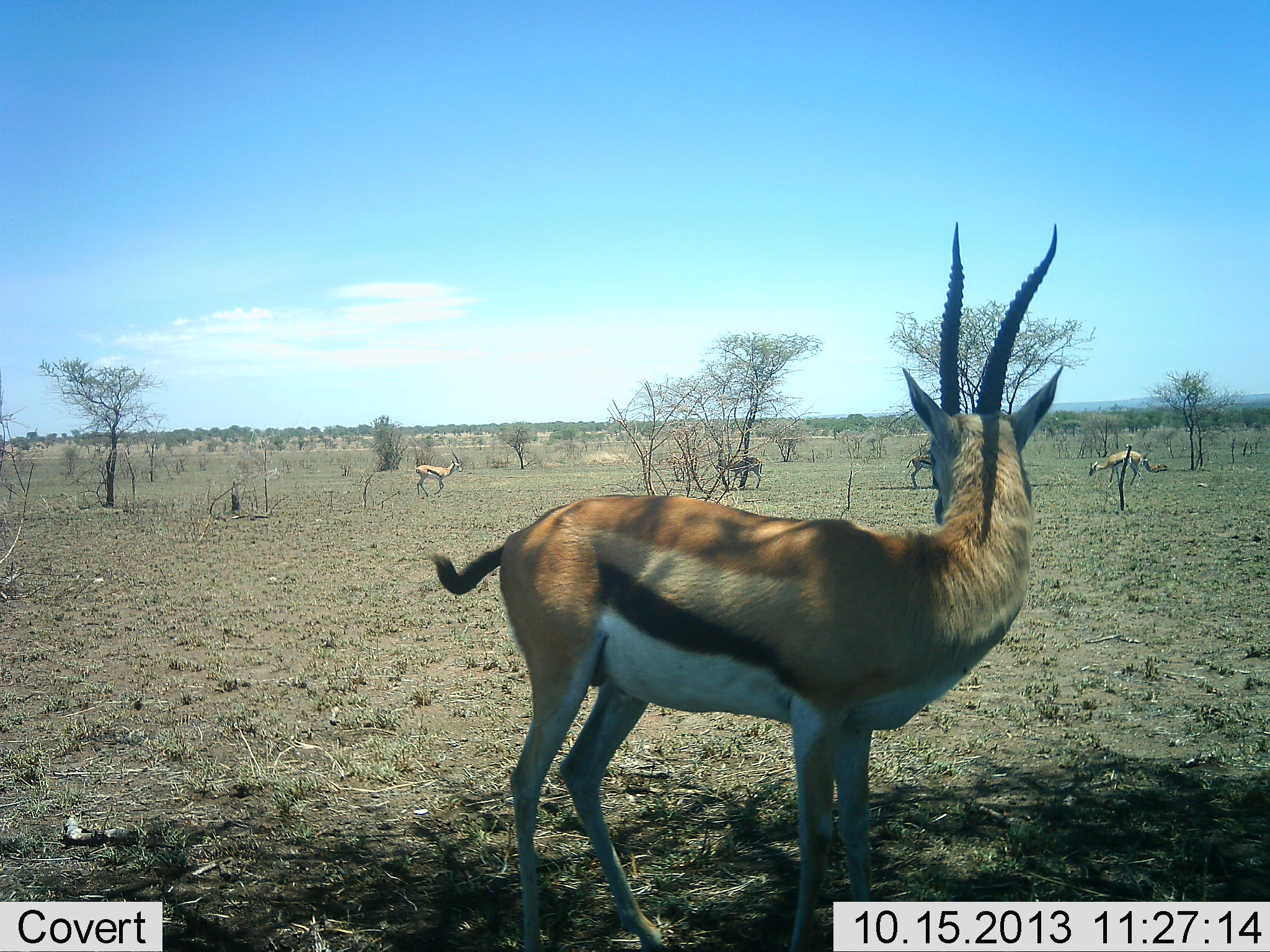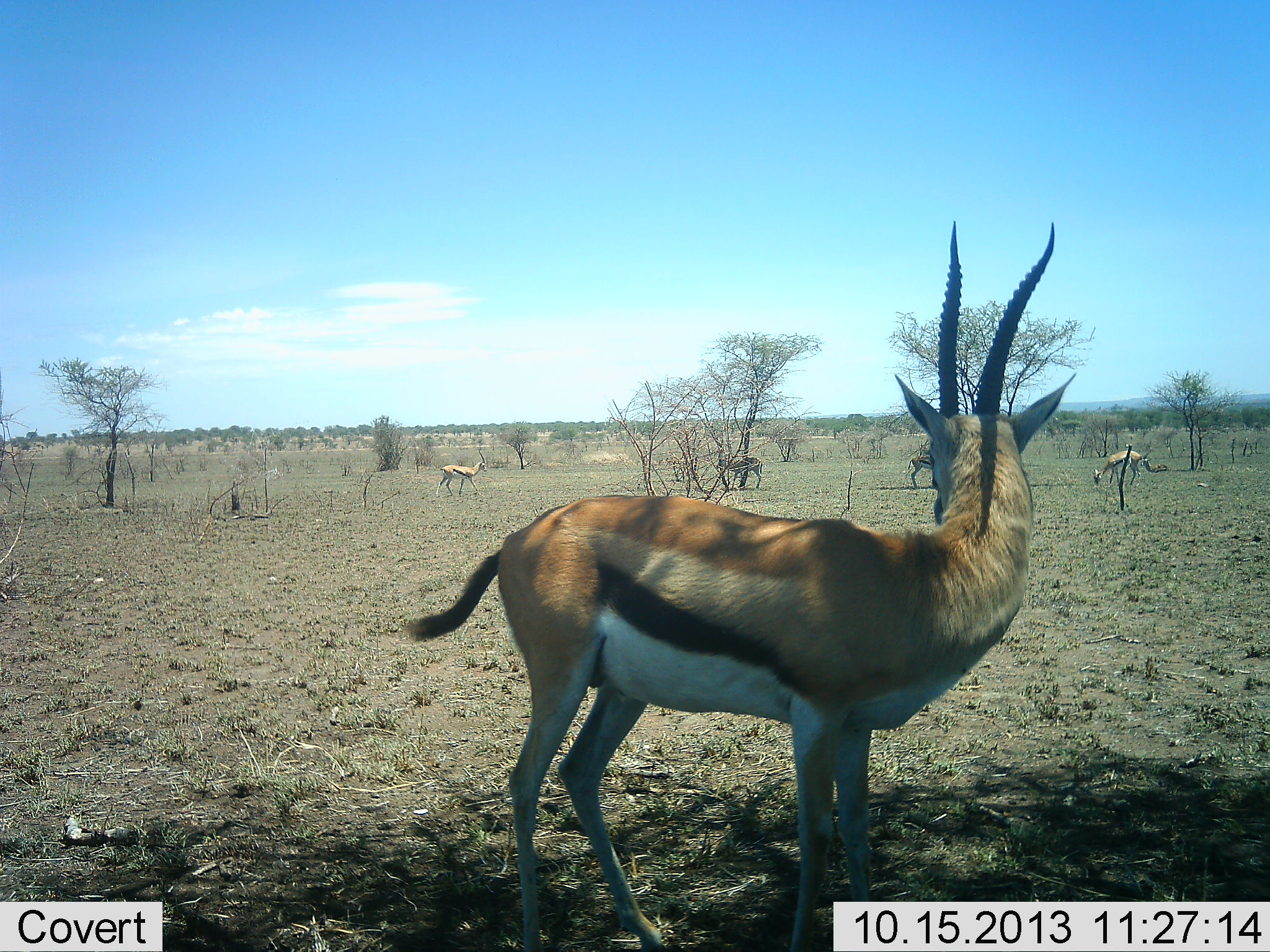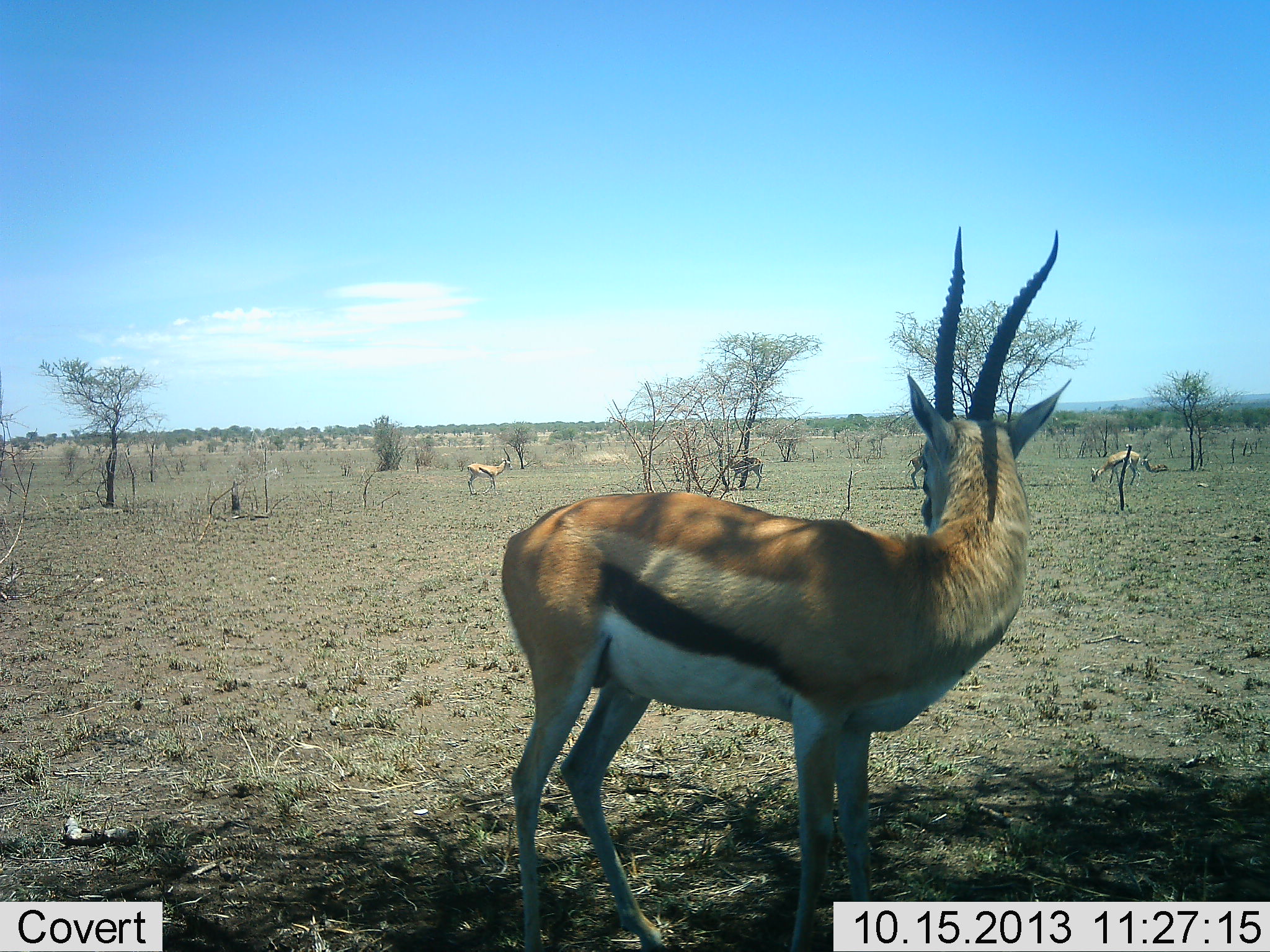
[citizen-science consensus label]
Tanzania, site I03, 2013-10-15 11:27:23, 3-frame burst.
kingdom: Animalia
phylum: Chordata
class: Mammalia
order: Artiodactyla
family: Bovidae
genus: Eudorcas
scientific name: Eudorcas thomsonii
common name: thomson's gazelle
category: gazellethomsons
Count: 5.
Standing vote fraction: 81%.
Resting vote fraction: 12%.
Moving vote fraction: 53%.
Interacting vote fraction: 6%.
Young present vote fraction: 0%.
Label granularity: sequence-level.